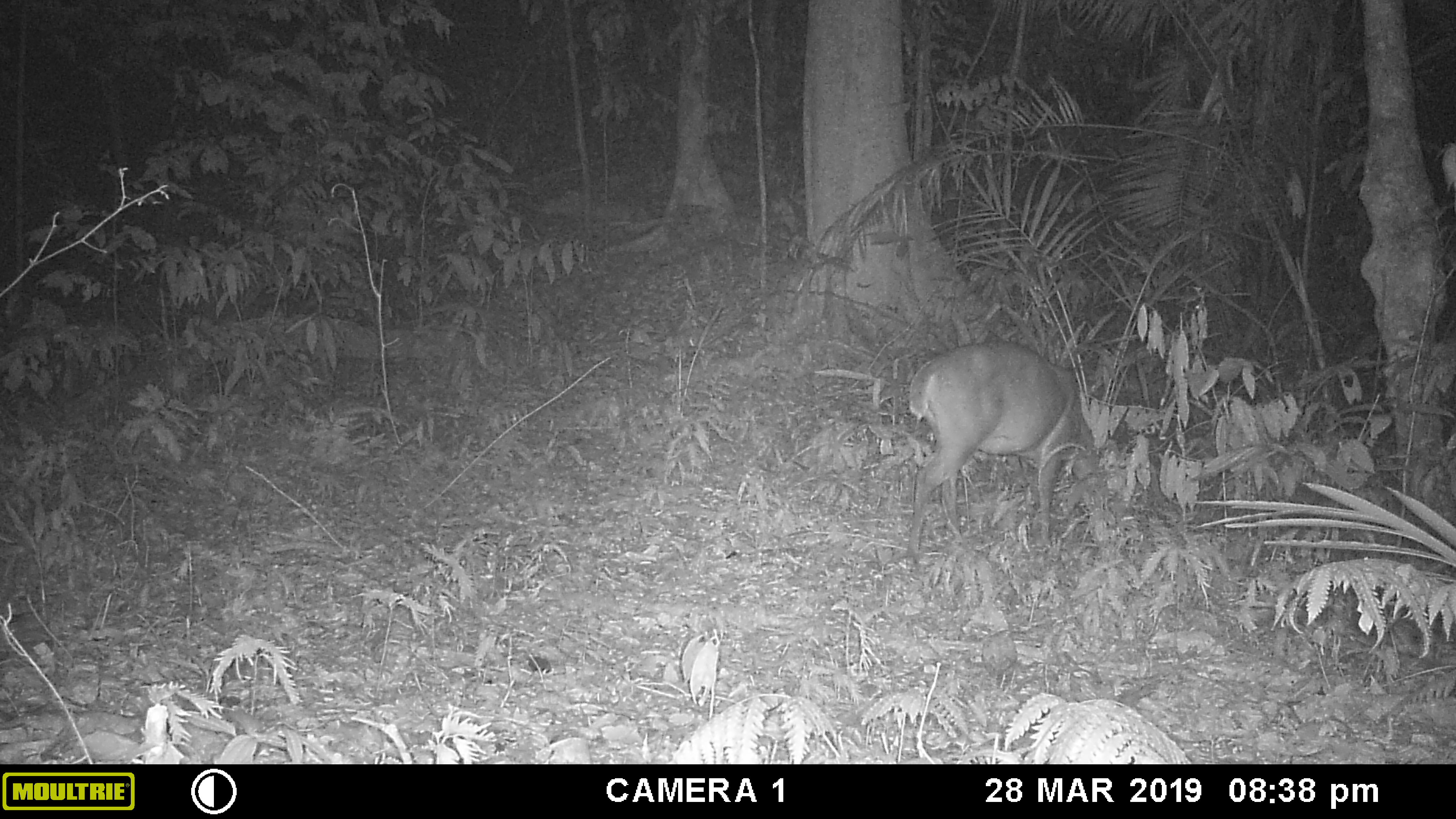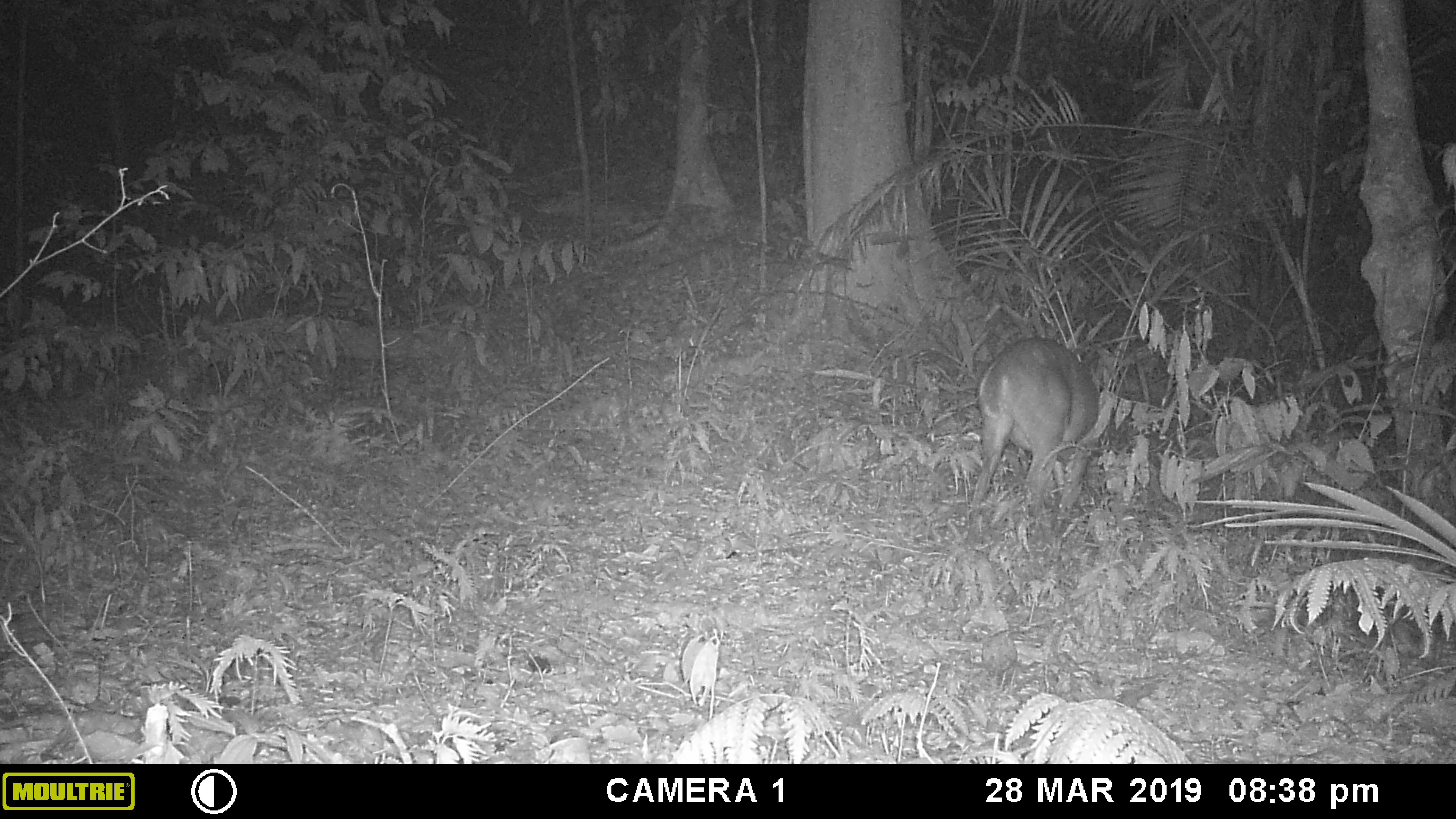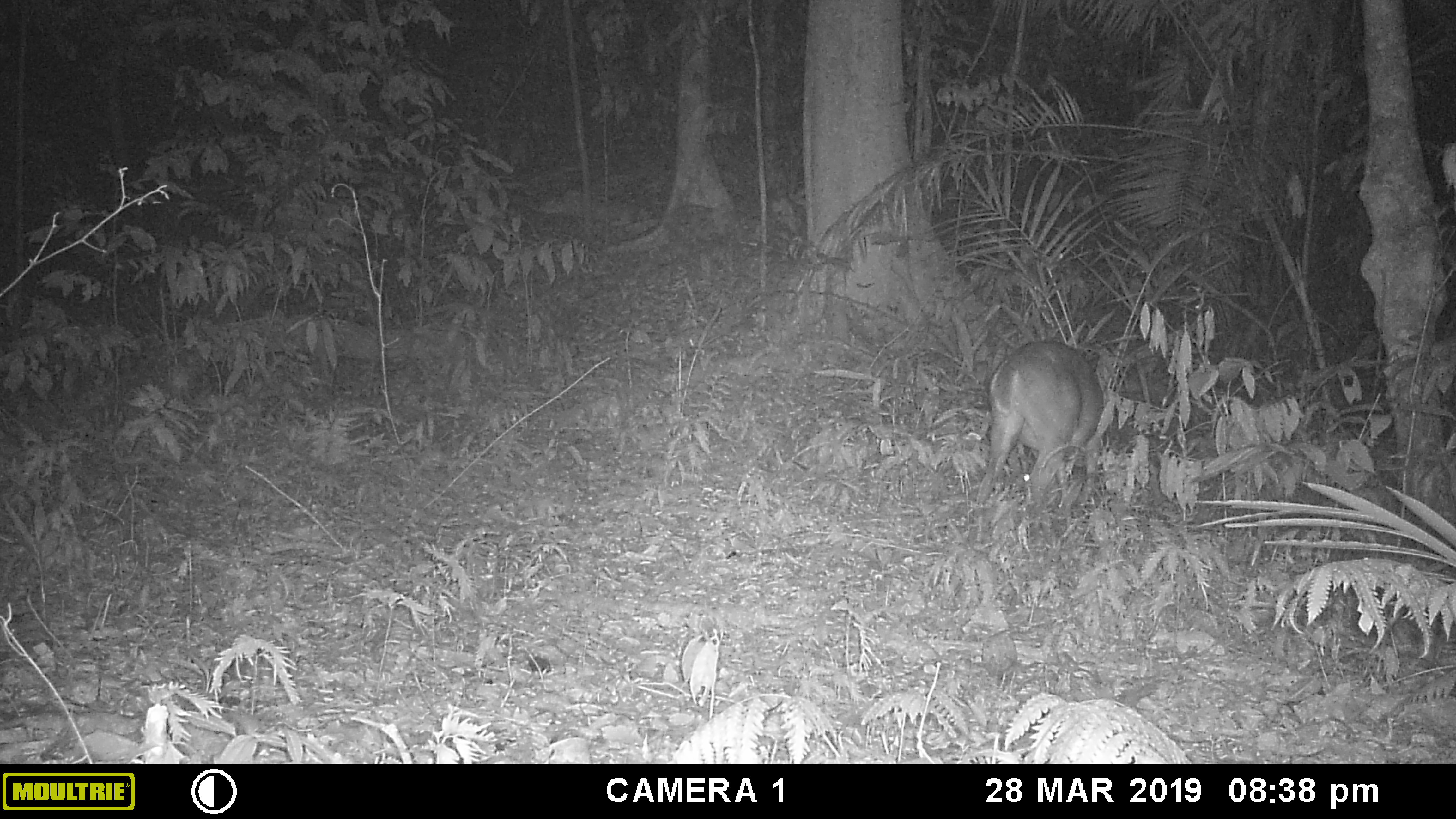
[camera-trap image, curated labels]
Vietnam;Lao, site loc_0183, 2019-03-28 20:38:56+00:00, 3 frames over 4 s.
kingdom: Animalia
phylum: Chordata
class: Mammalia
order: Artiodactyla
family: Cervidae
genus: Muntiacus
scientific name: Muntiacus vuquangensis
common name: large-antlered muntjac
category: large antlered muntjac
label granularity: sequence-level